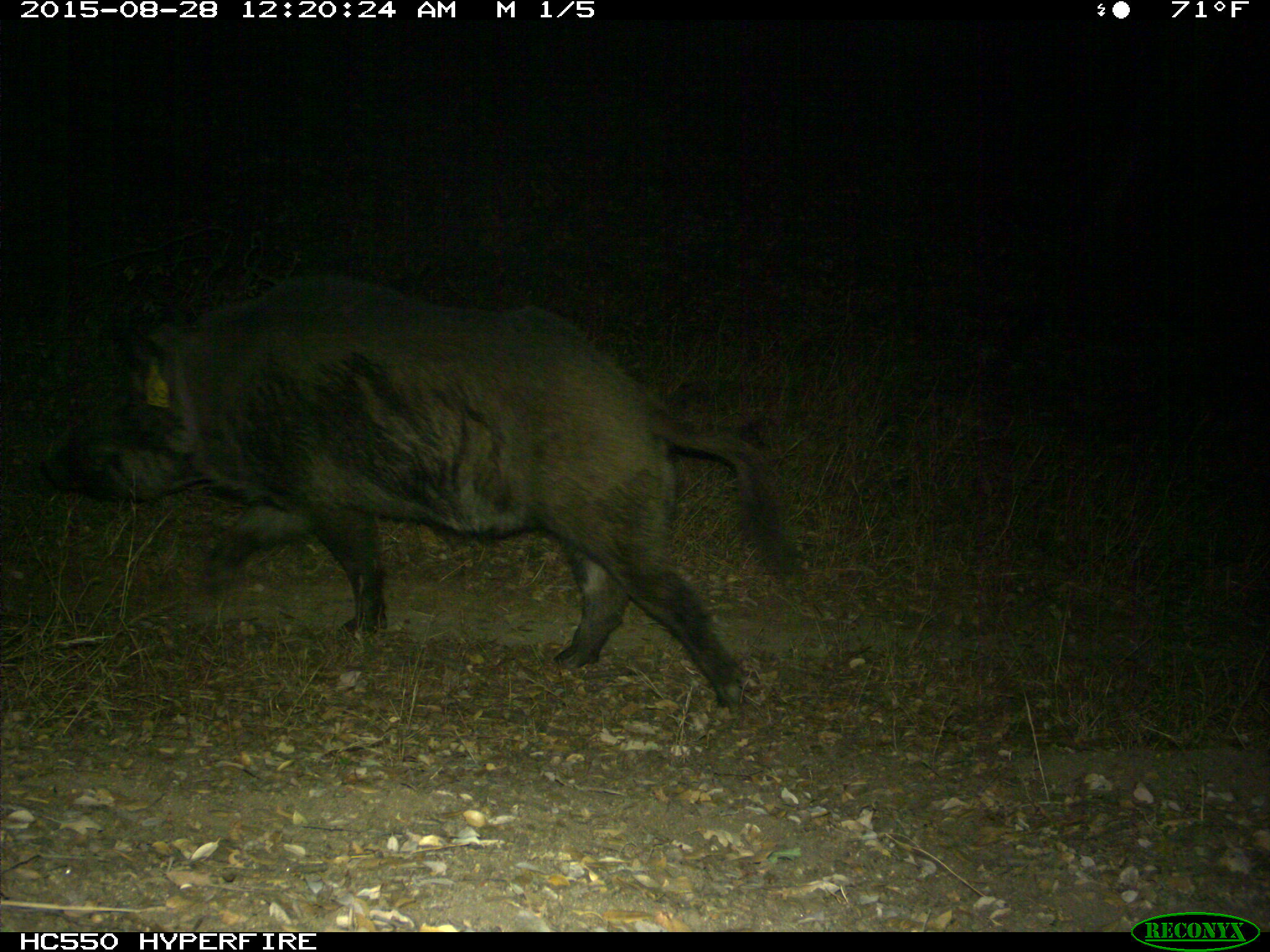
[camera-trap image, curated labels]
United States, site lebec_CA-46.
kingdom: Animalia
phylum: Chordata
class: Mammalia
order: Artiodactyla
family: Suidae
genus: Sus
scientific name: Sus scrofa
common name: wild boar